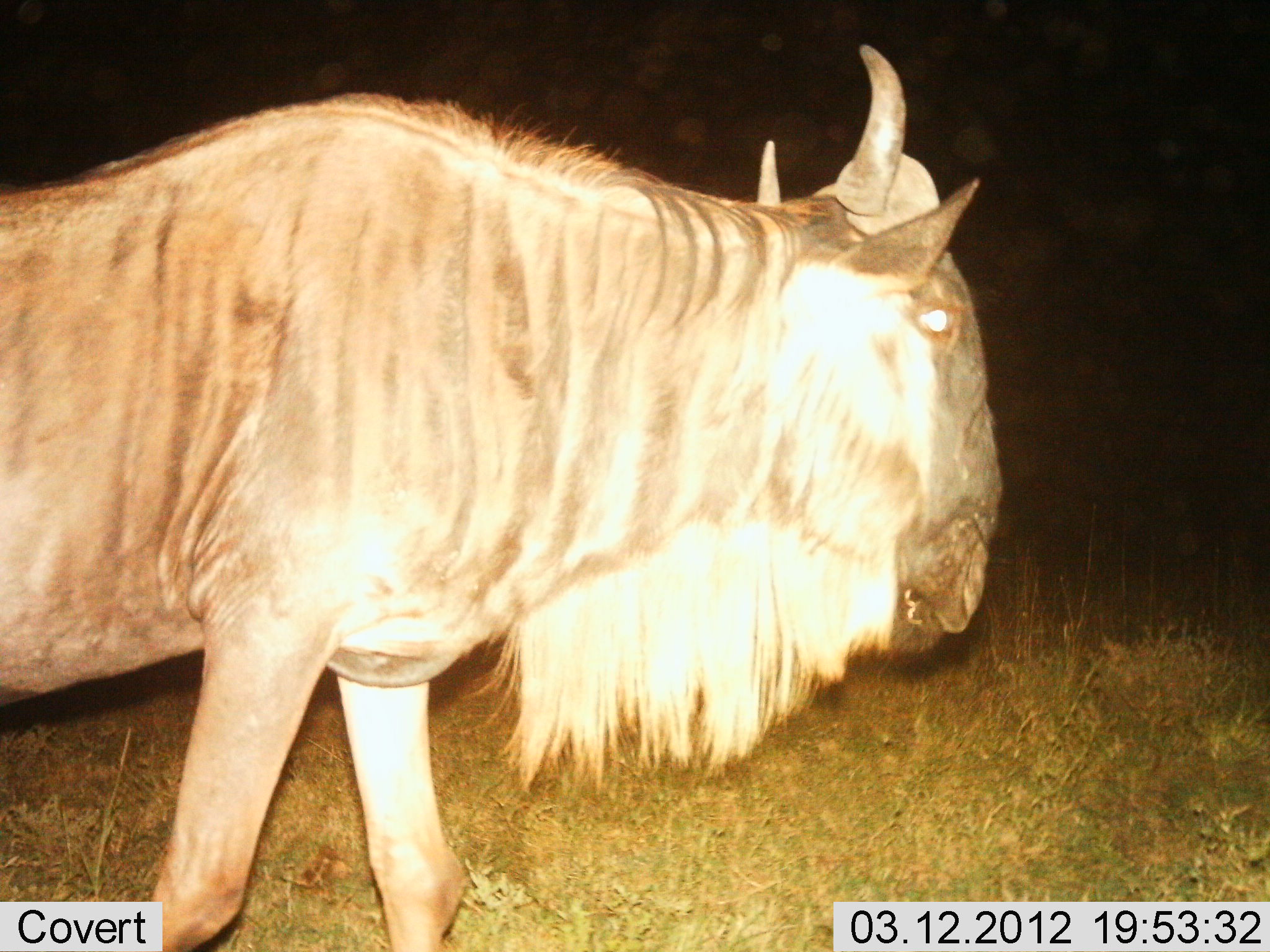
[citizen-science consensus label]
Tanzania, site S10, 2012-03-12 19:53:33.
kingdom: Animalia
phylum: Chordata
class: Mammalia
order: Artiodactyla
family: Bovidae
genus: Connochaetes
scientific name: Connochaetes taurinus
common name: blue wildebeest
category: wildebeest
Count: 1.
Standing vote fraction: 38%.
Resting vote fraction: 0%.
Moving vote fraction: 62%.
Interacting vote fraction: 0%.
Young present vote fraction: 0%.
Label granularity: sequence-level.